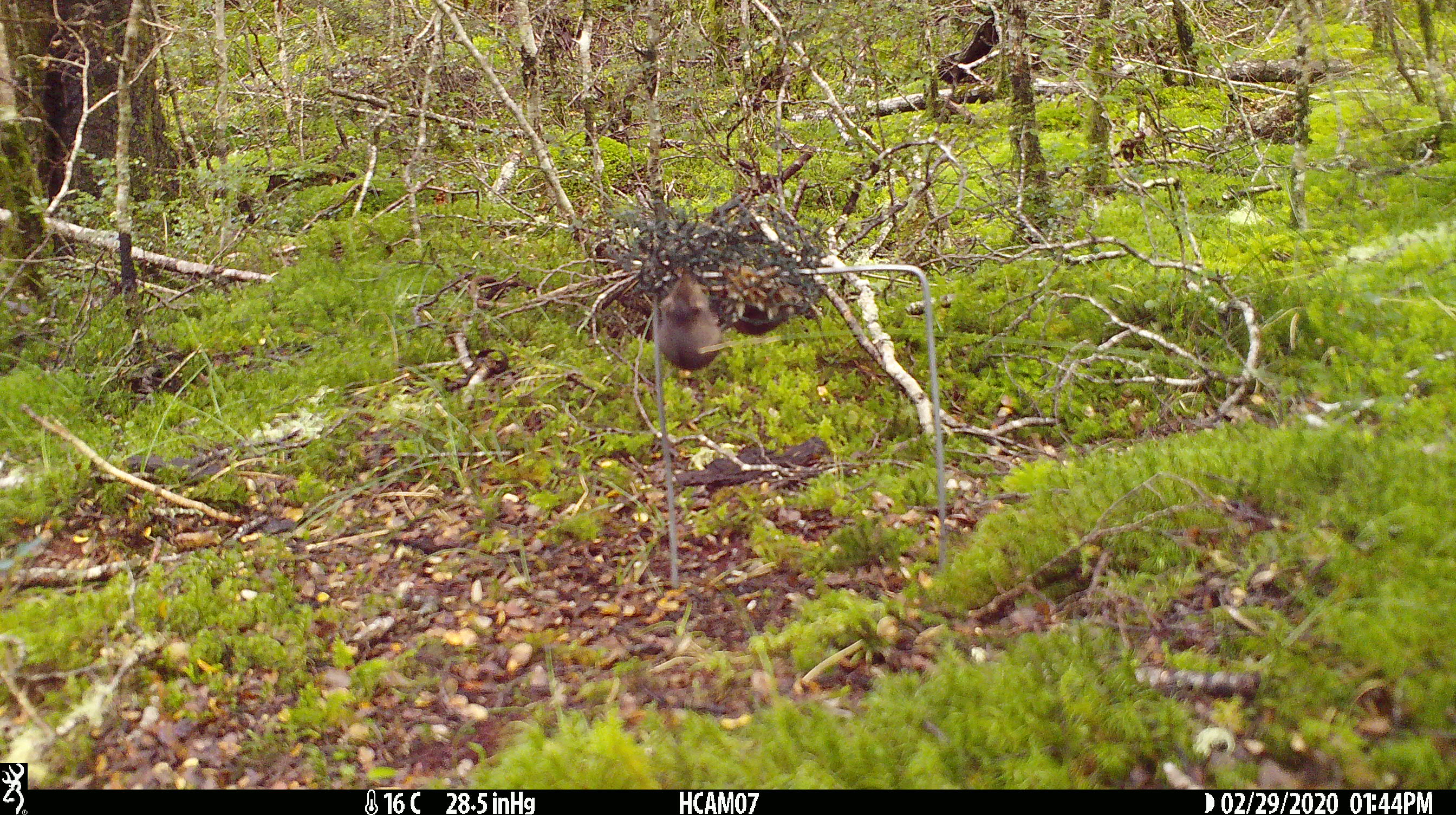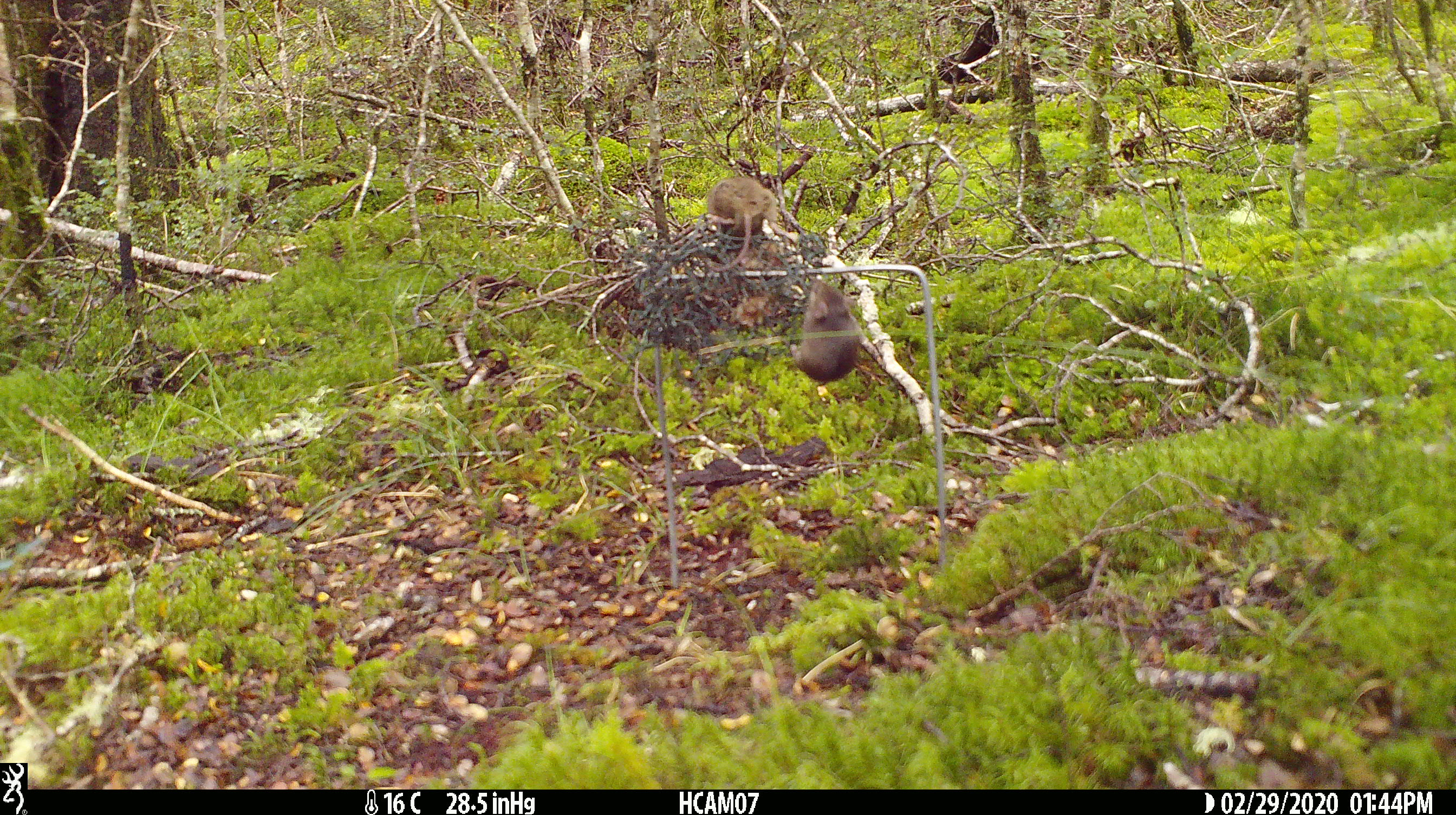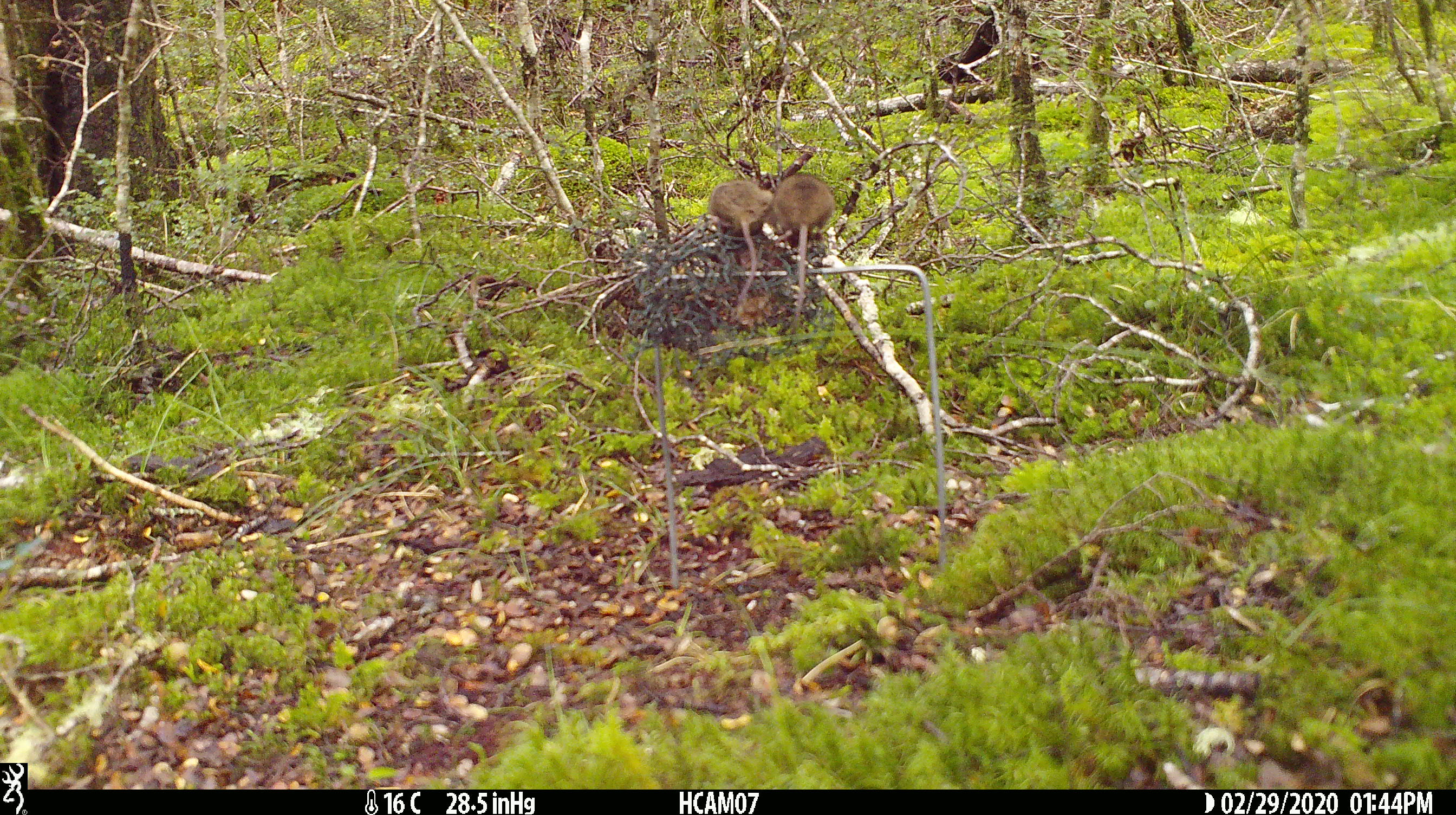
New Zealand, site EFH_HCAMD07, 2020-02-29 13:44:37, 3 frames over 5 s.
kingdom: Animalia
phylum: Chordata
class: Mammalia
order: Rodentia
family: Muridae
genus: Mus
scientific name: Mus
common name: mouse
Mouse (Mus).